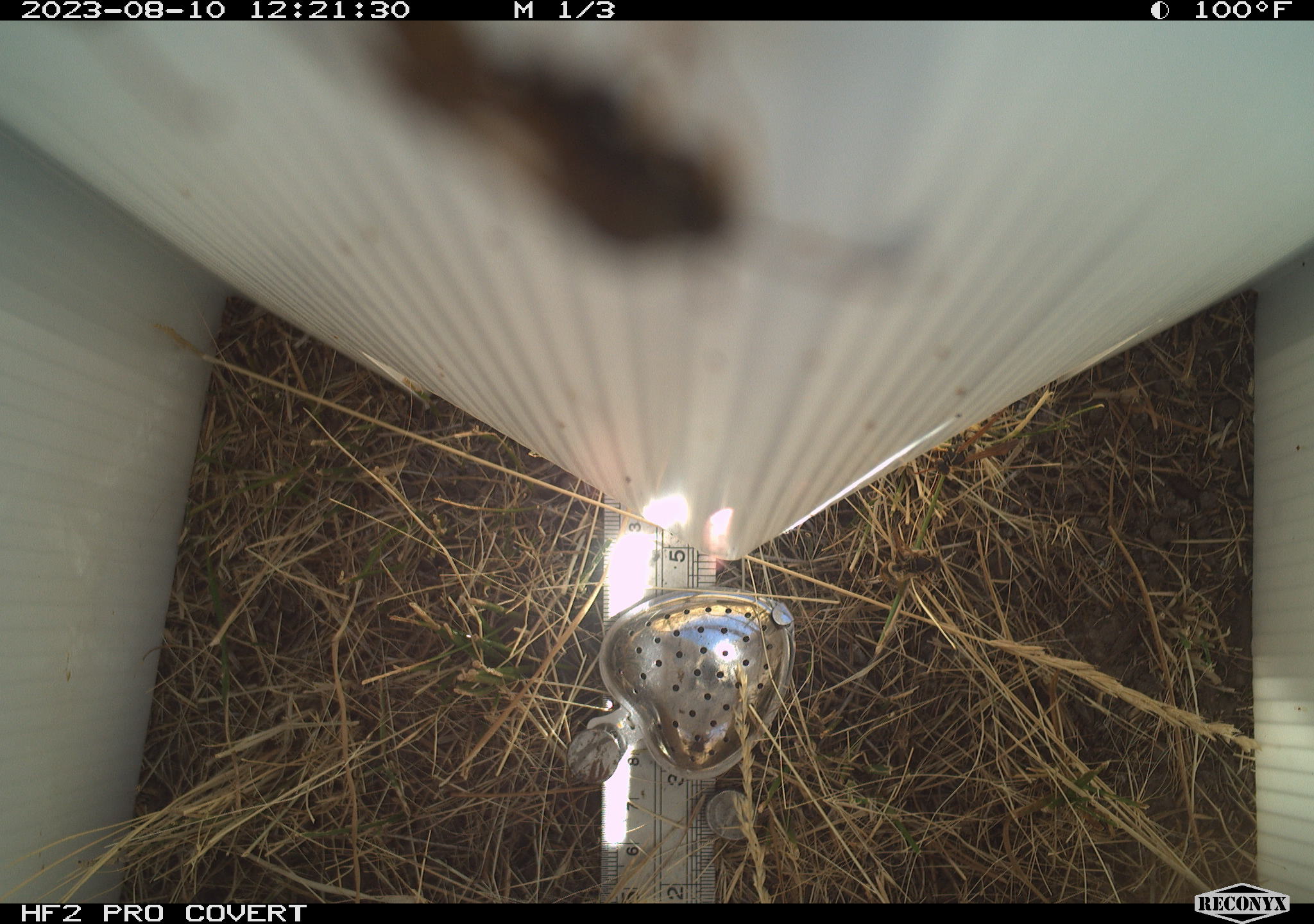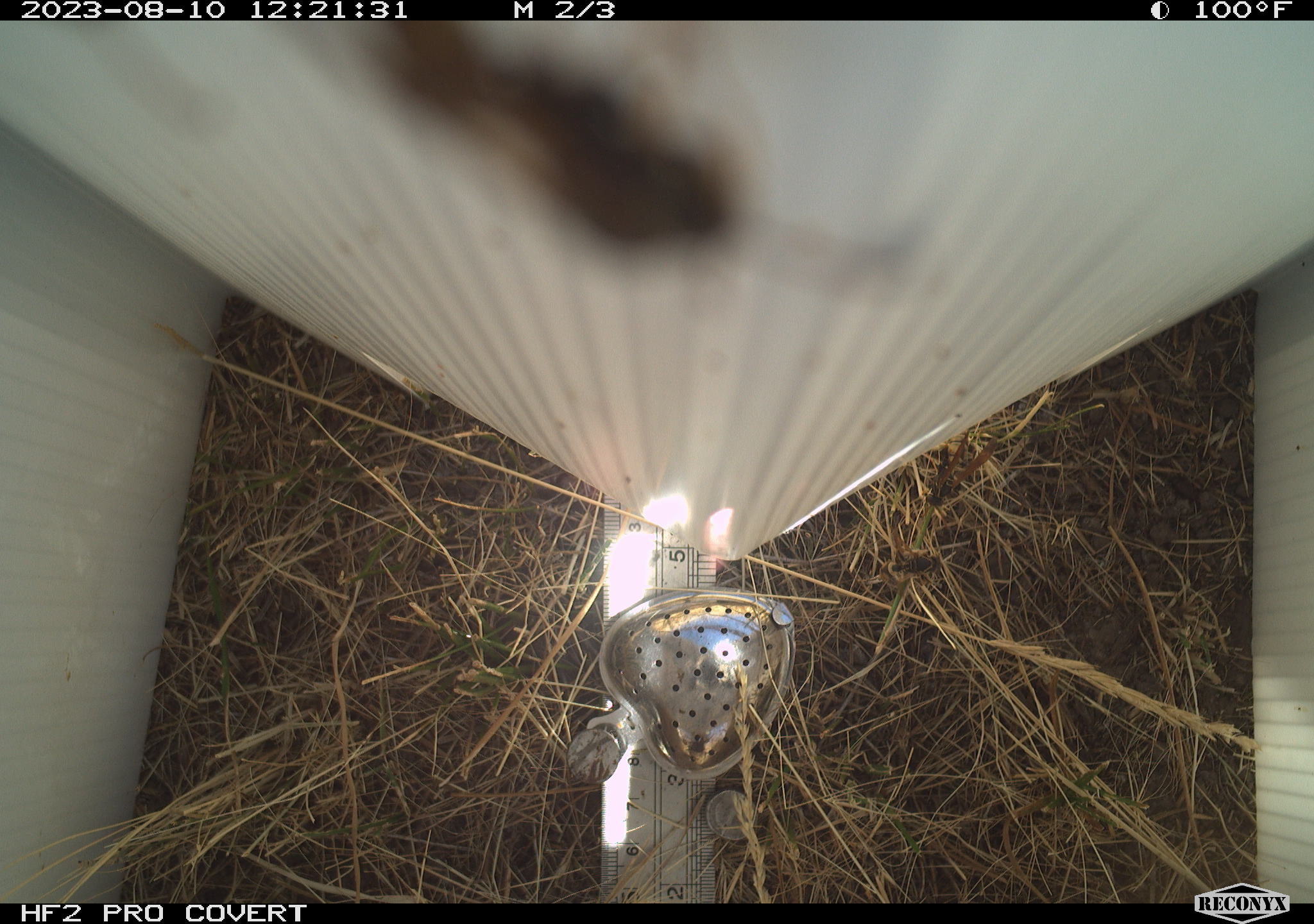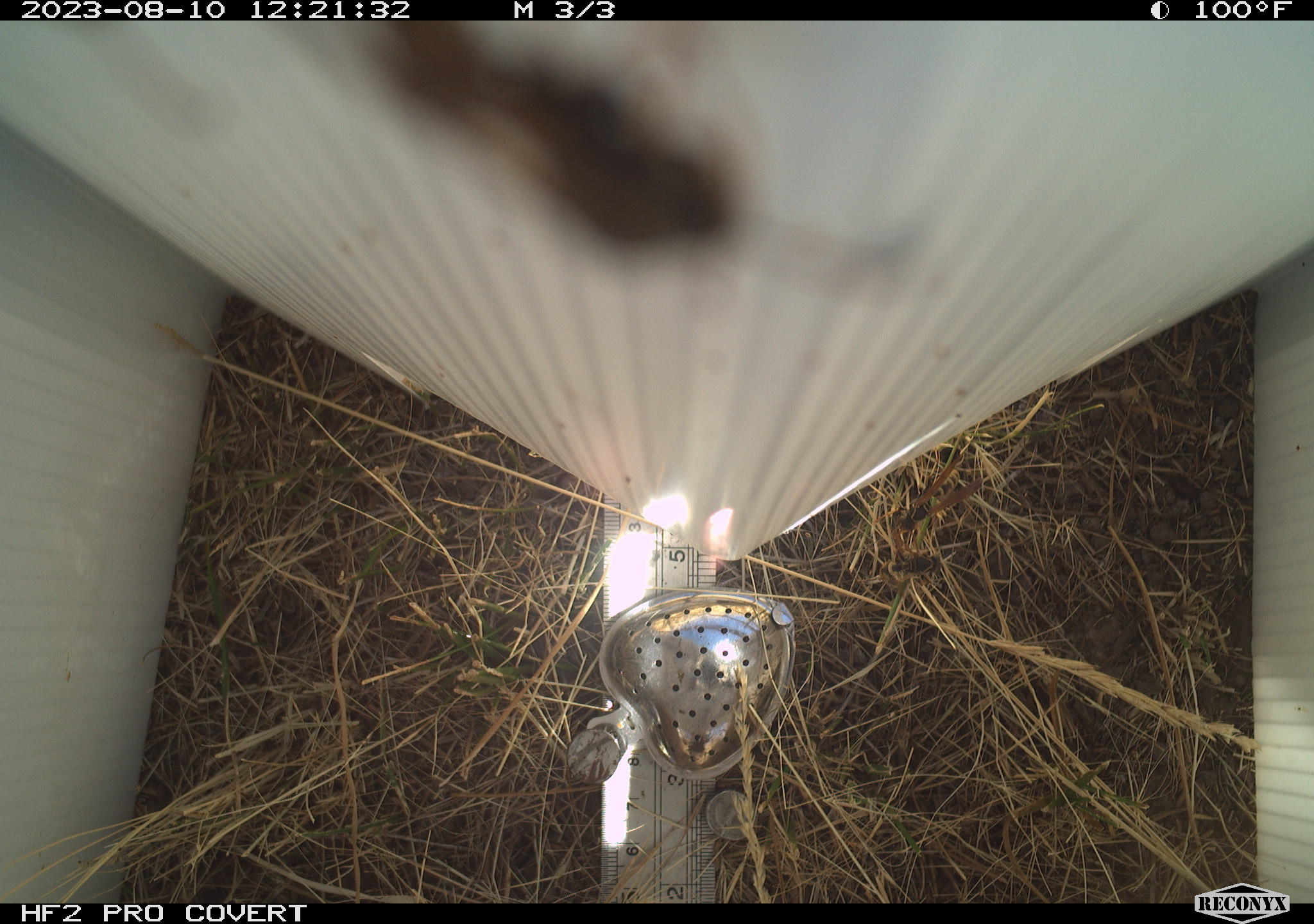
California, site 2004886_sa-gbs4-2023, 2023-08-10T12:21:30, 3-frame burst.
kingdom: Animalia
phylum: Arthropoda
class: Insecta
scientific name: Insecta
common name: insect